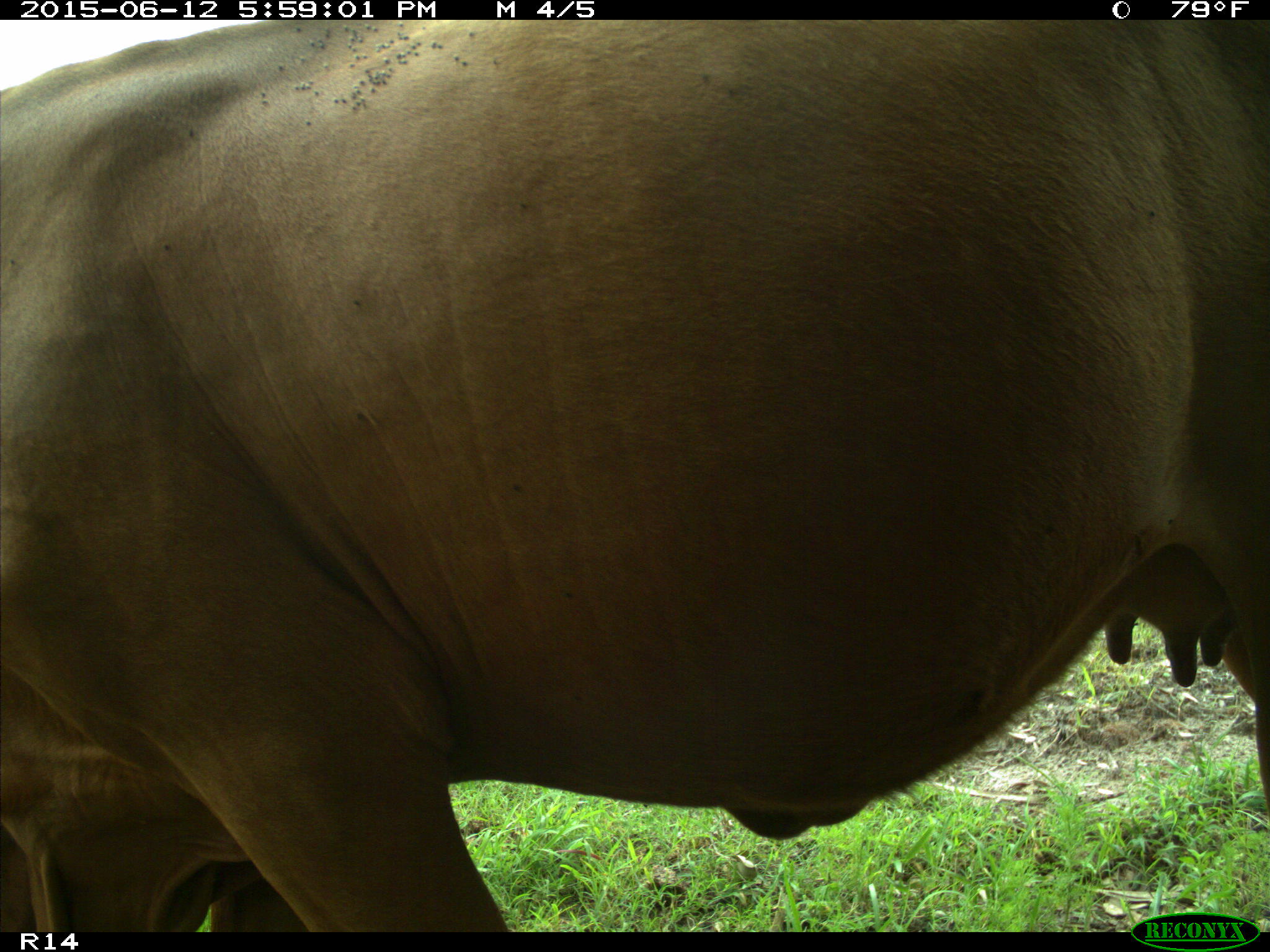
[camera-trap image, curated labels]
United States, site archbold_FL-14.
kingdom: Animalia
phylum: Chordata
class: Mammalia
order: Artiodactyla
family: Bovidae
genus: Bos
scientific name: Bos taurus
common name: domestic cow